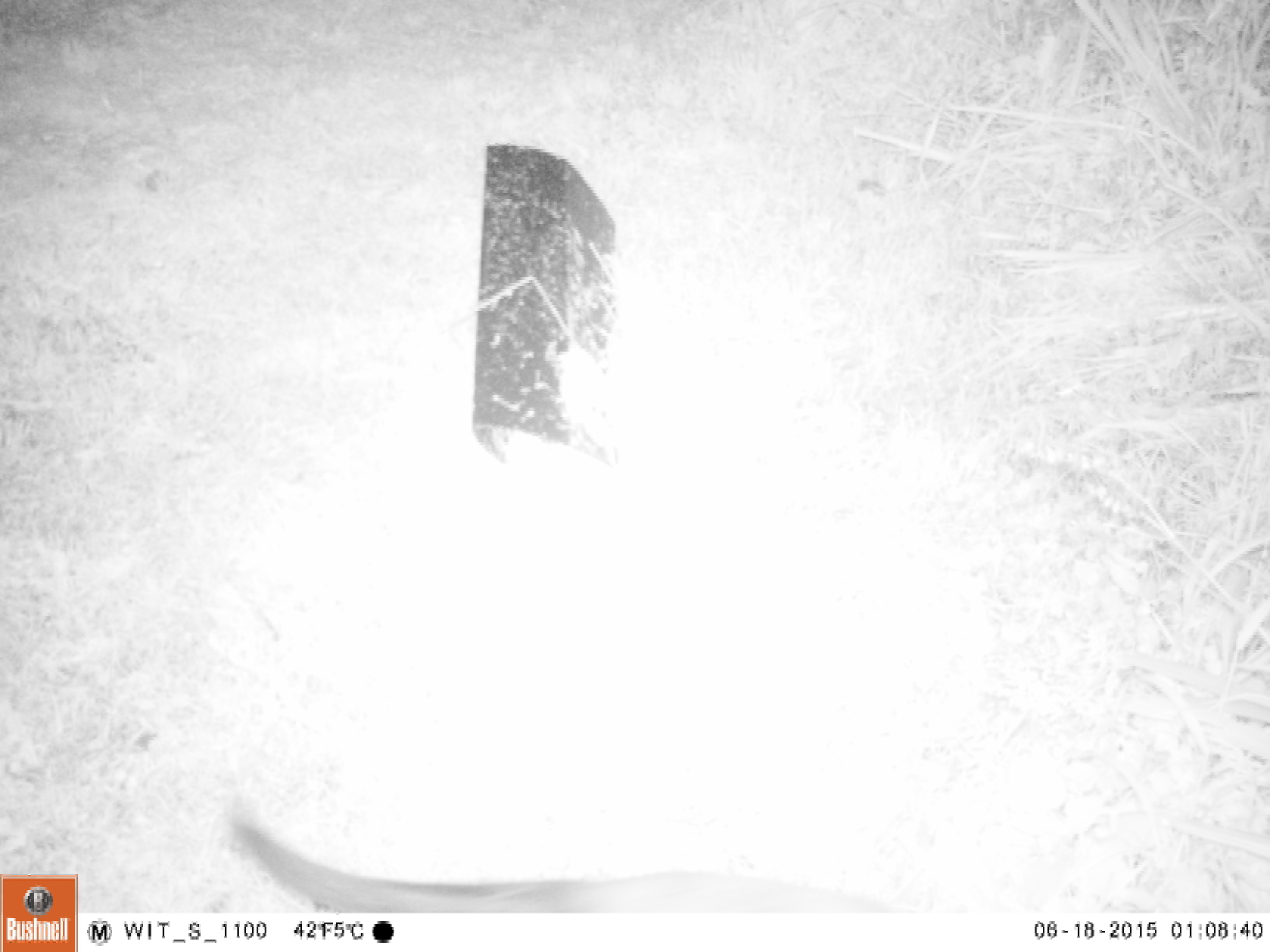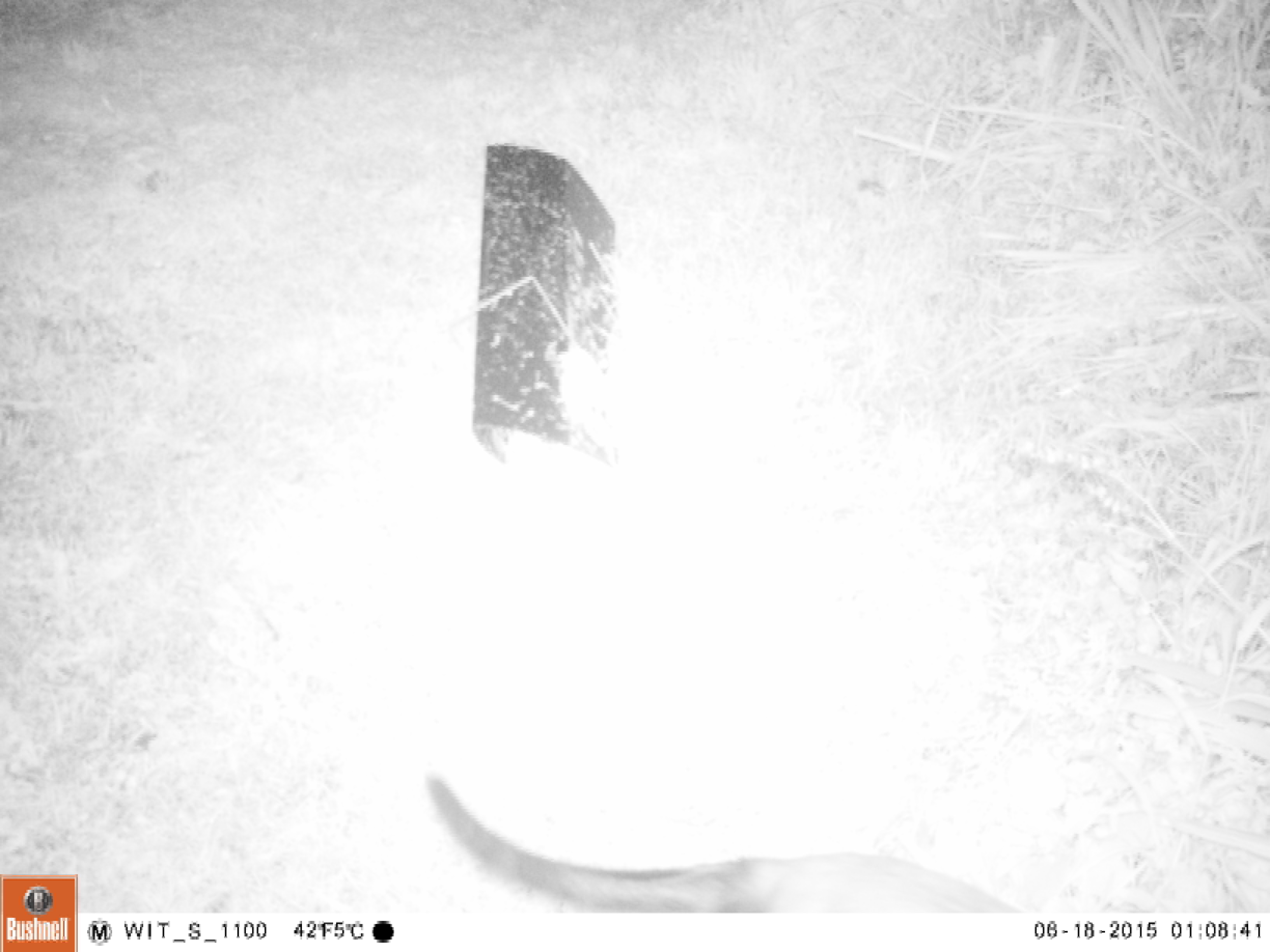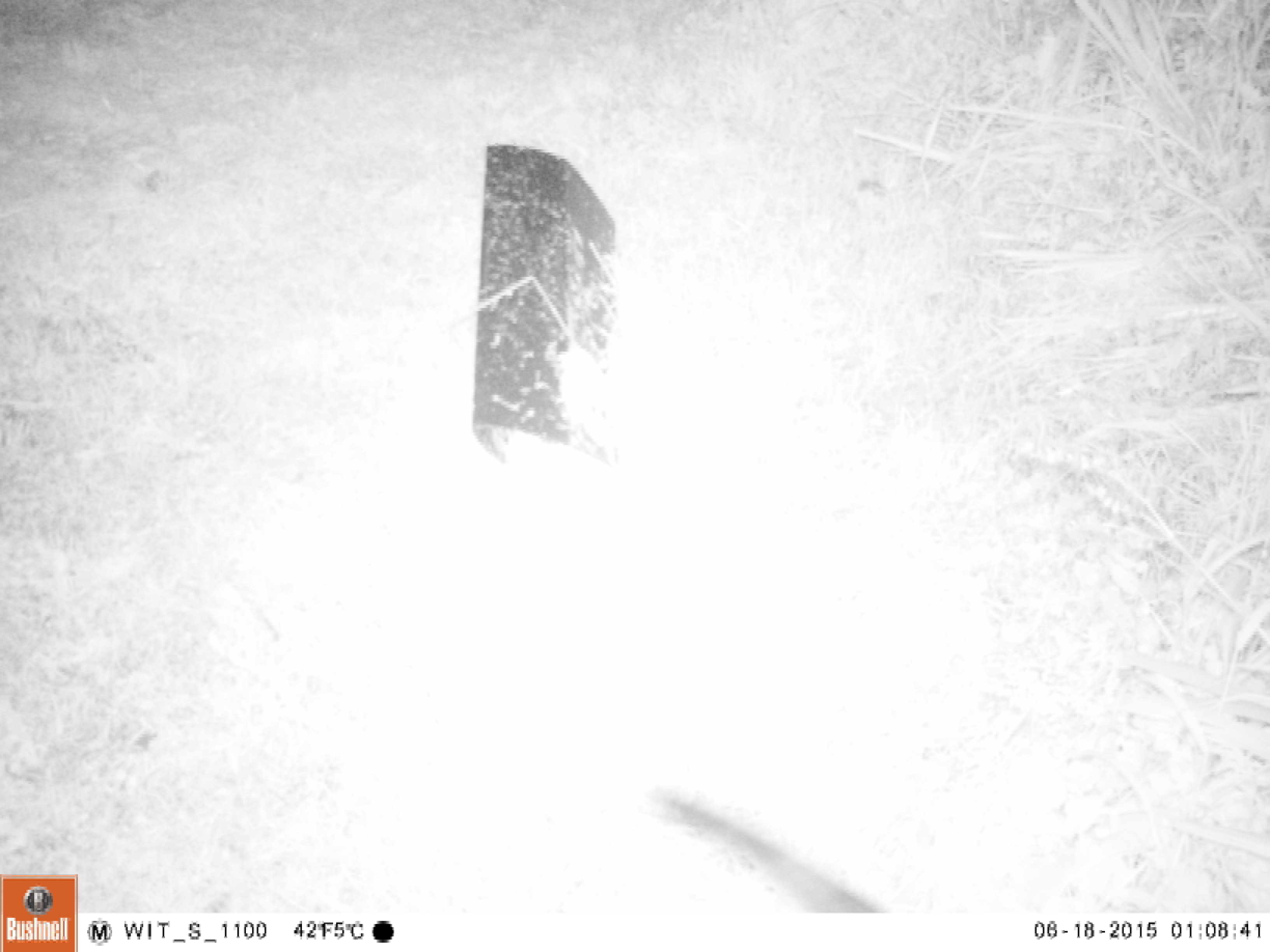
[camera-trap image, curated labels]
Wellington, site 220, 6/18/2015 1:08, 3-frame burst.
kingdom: Animalia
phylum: Chordata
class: Mammalia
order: Carnivora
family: Felidae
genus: Felis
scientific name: Felis catus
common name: cat